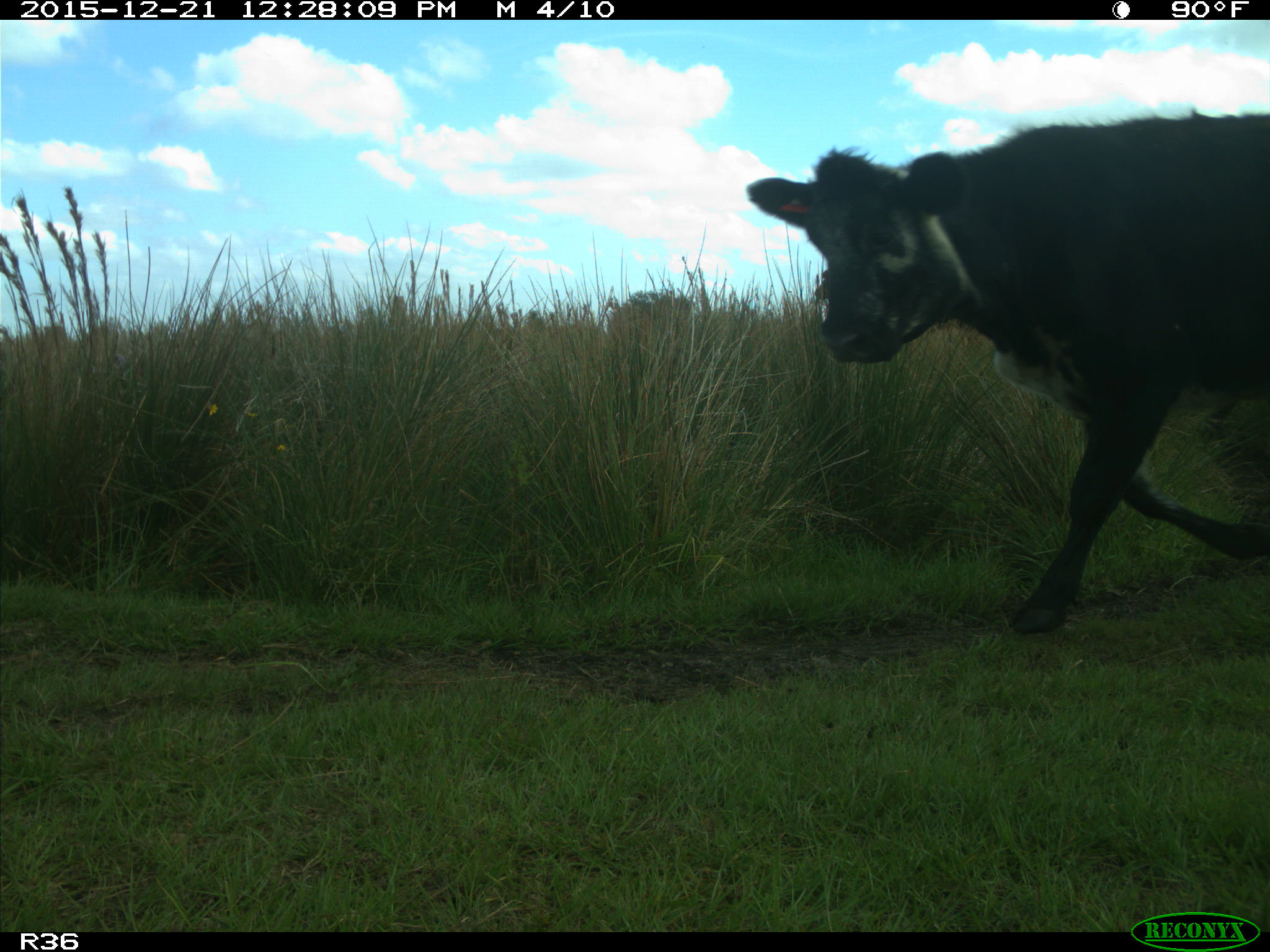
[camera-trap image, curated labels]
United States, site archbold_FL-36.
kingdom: Animalia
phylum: Chordata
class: Mammalia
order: Artiodactyla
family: Bovidae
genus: Bos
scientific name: Bos taurus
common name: domestic cow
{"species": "Bos taurus (domestic cow)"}